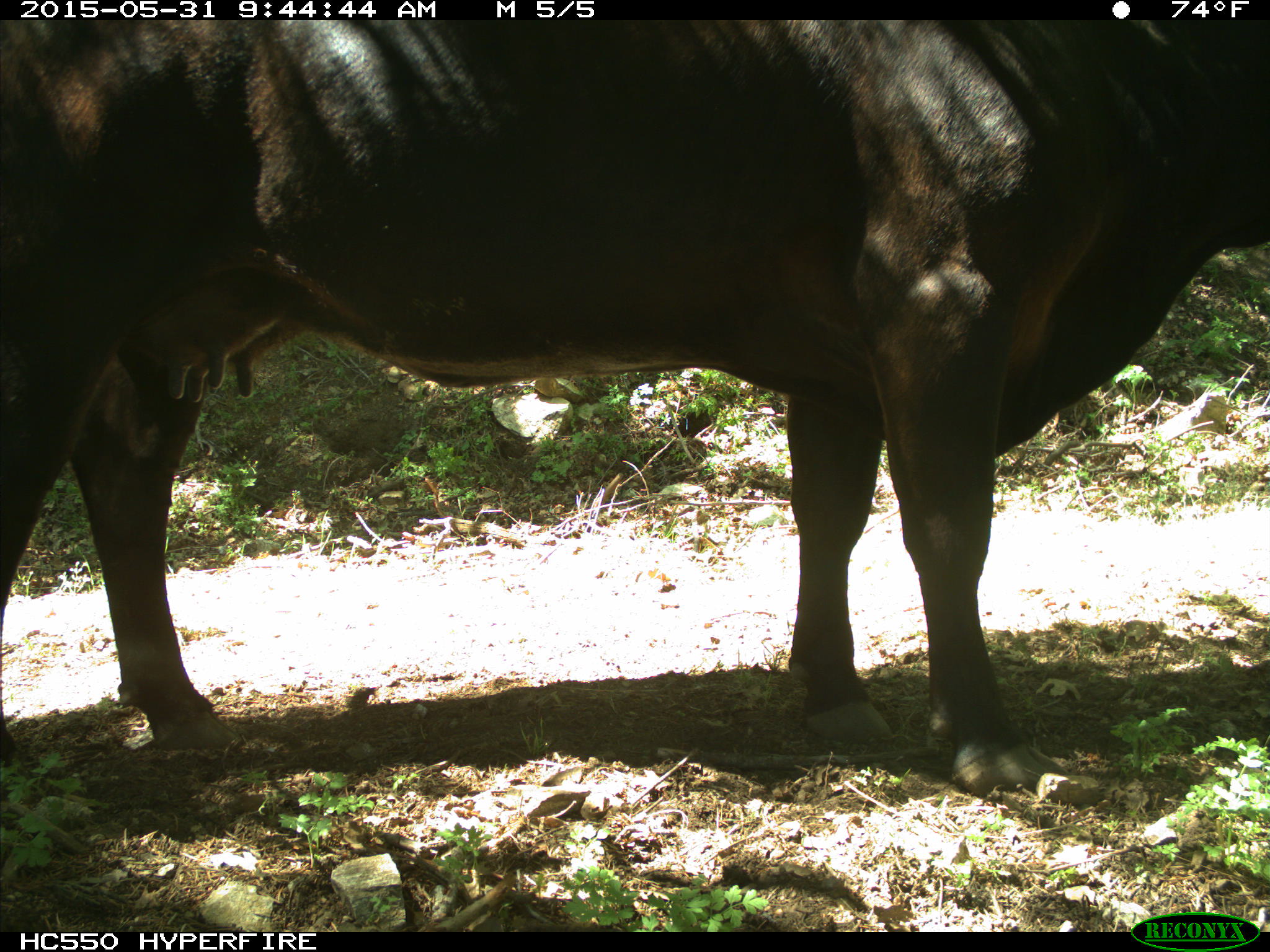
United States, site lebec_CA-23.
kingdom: Animalia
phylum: Chordata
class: Mammalia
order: Artiodactyla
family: Bovidae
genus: Bos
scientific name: Bos taurus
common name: domestic cow